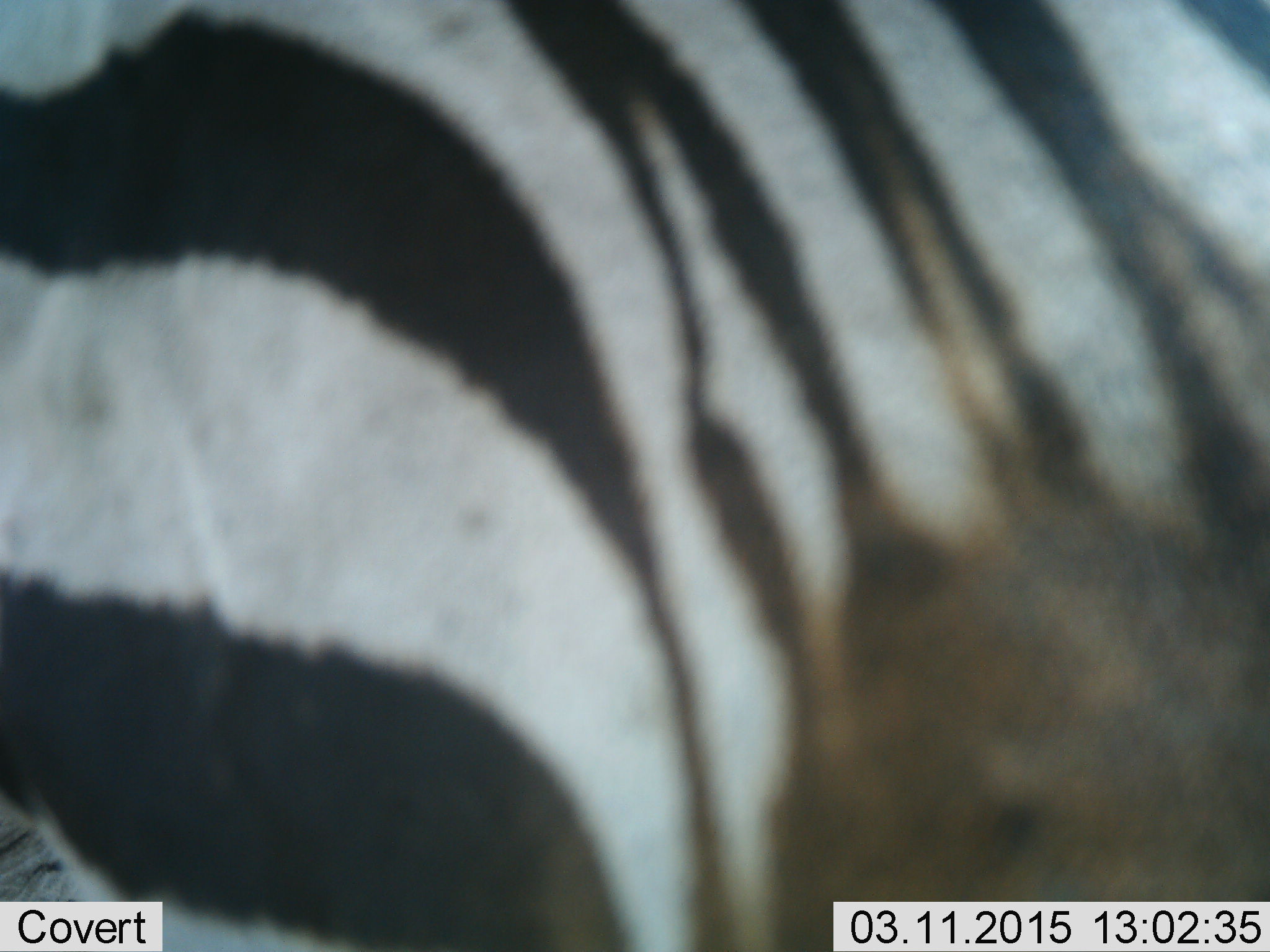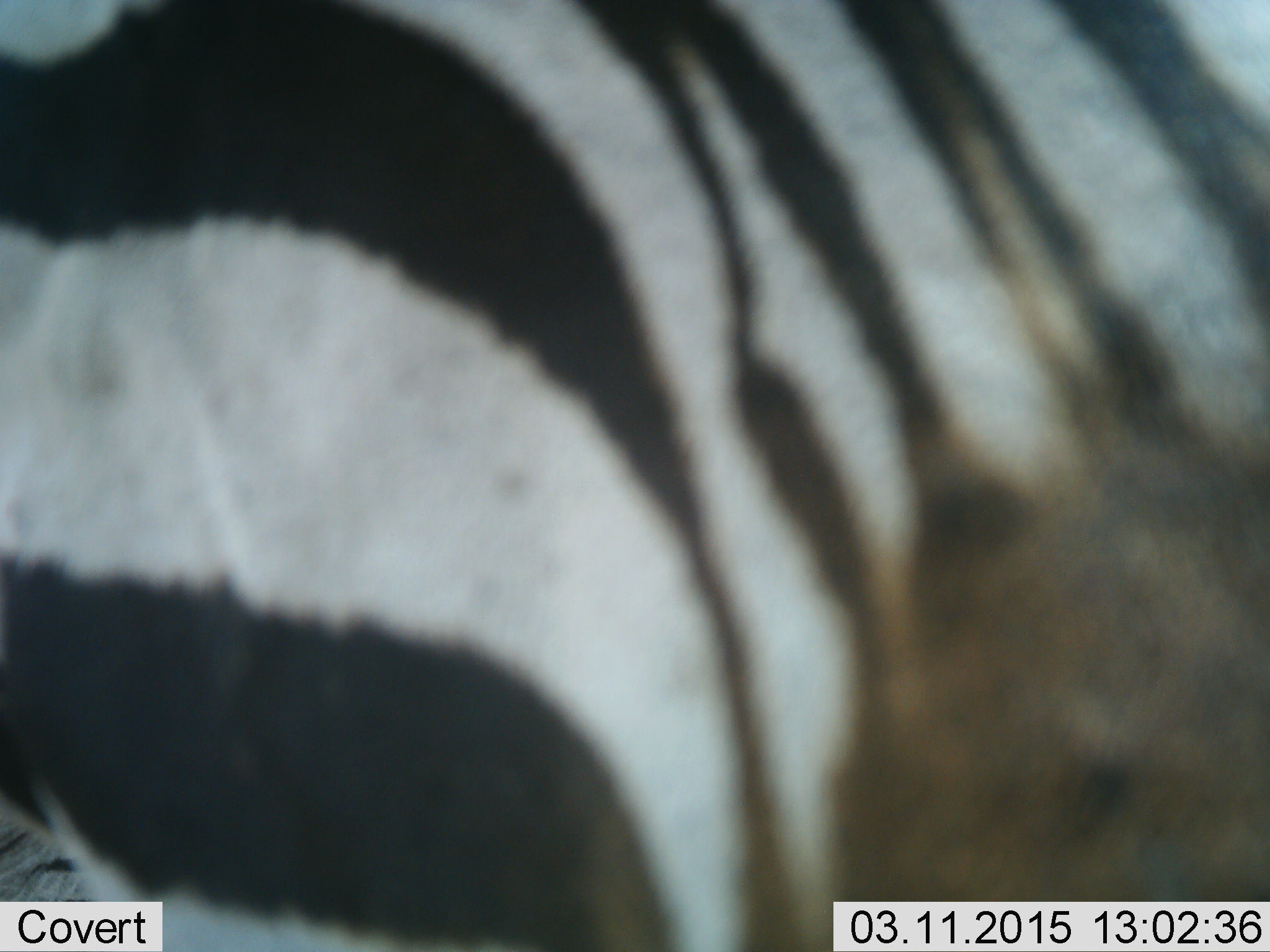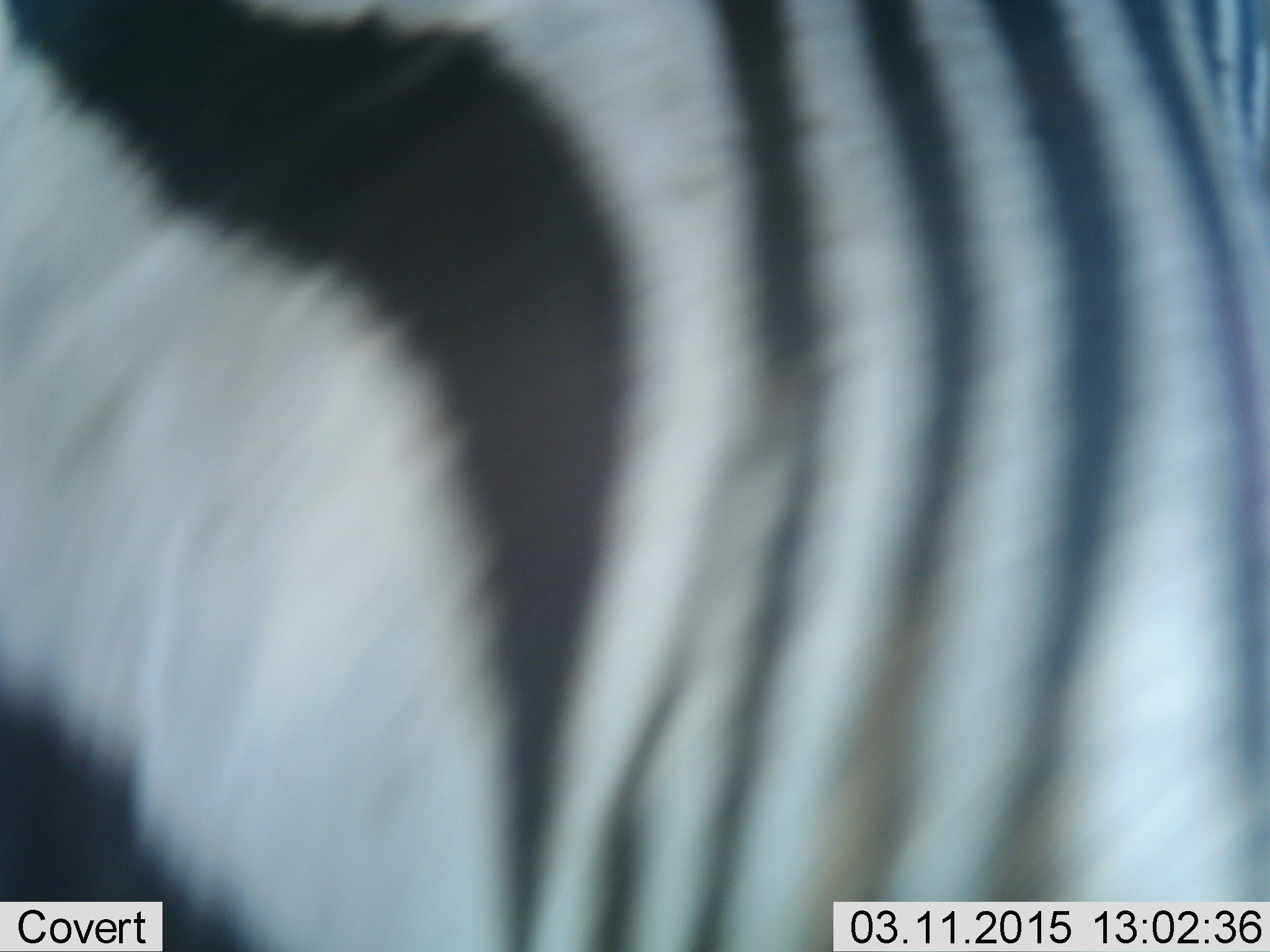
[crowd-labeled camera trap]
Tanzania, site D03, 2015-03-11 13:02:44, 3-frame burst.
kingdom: Animalia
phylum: Chordata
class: Mammalia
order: Perissodactyla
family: Equidae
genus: Equus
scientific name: Equus quagga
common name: plains zebra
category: zebra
Zebra (plains zebra) (Equus quagga), count 1. Behavior (volunteer vote fractions): standing 80%, resting 0%, moving 20%, interacting 0%. Young present (vote fraction): 0%. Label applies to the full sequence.